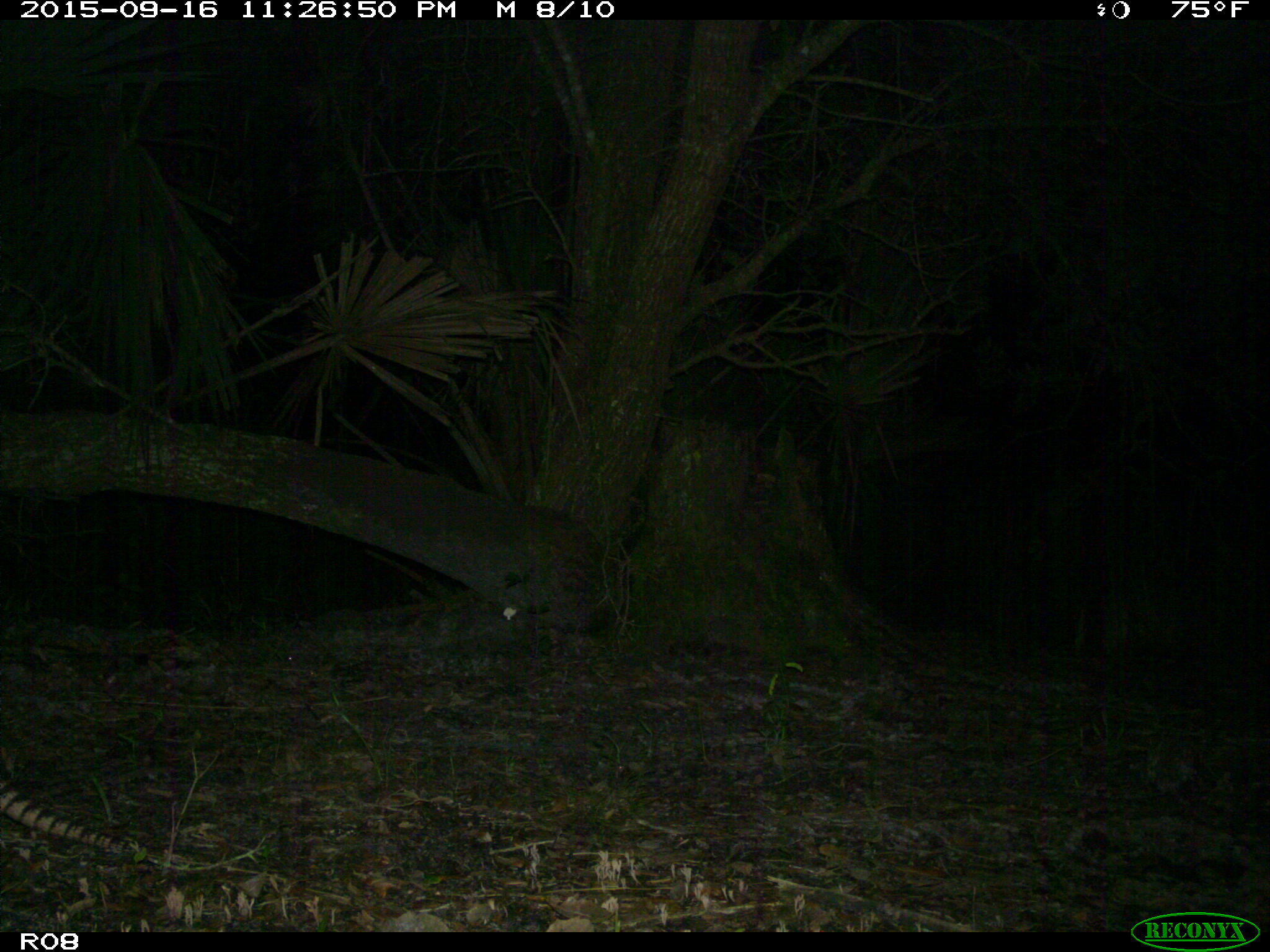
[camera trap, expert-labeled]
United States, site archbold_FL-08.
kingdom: Animalia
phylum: Chordata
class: Mammalia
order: Cingulata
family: Dasypodidae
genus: Dasypus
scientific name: Dasypus novemcinctus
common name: nine-banded armadillo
Dasypus novemcinctus (nine-banded armadillo).